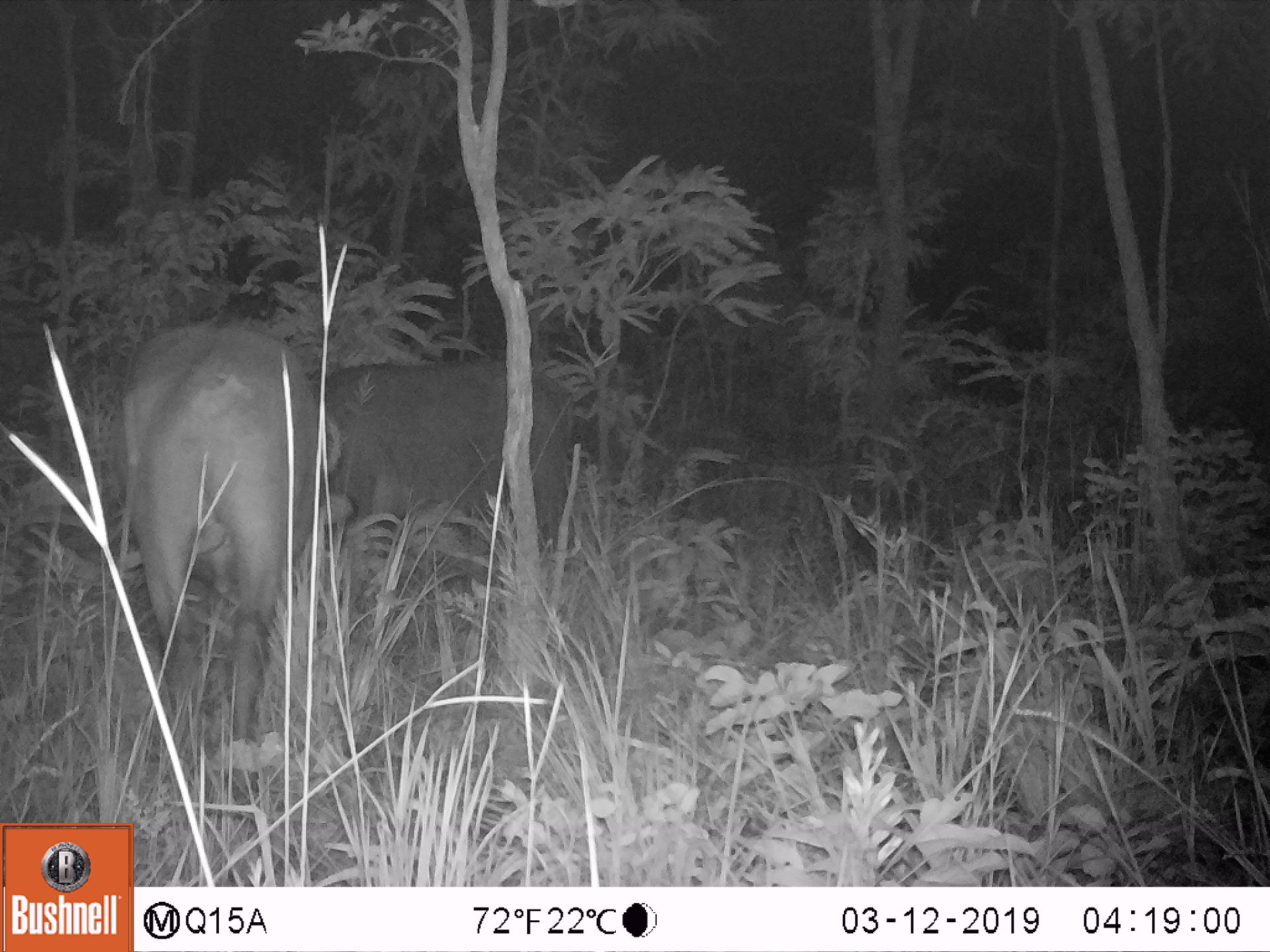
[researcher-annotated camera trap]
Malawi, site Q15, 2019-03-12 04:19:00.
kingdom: Animalia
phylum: Chordata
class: Mammalia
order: Artiodactyla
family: Bovidae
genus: Syncerus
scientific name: Syncerus caffer caffer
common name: cape buffalo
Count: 2.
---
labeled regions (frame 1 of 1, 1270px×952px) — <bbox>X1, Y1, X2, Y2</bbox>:
cape buffalo: <bbox>120, 313, 342, 777</bbox>; <bbox>327, 331, 590, 582</bbox>